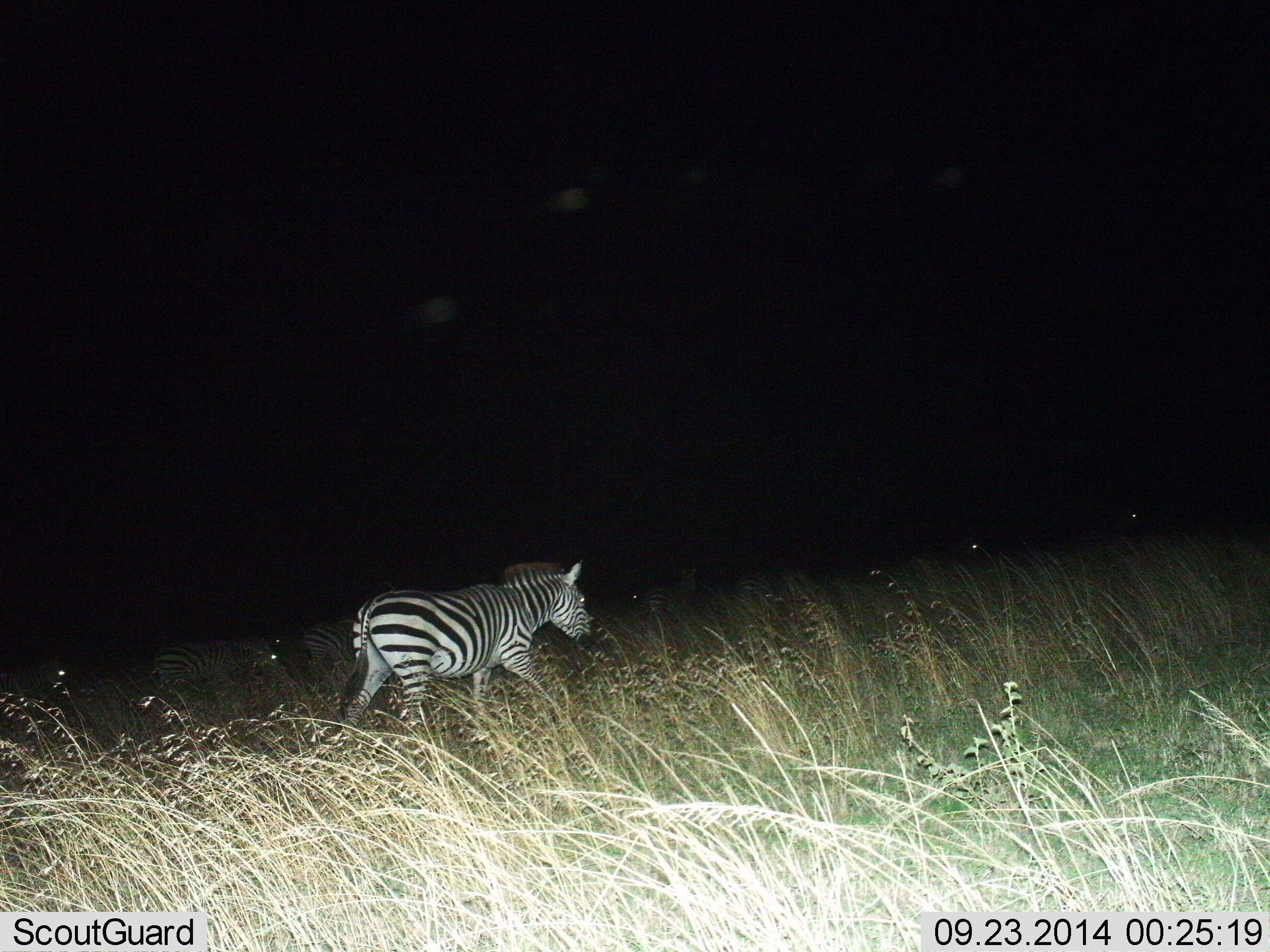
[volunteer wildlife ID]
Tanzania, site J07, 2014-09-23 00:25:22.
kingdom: Animalia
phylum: Chordata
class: Mammalia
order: Perissodactyla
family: Equidae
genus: Equus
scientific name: Equus quagga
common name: plains zebra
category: zebra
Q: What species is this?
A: Zebra (plains zebra) (Equus quagga).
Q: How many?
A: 7.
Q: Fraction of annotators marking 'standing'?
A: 20%.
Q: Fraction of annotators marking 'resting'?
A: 0%.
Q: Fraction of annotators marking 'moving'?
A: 90%.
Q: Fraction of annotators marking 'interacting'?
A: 0%.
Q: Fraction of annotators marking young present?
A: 0%.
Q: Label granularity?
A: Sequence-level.